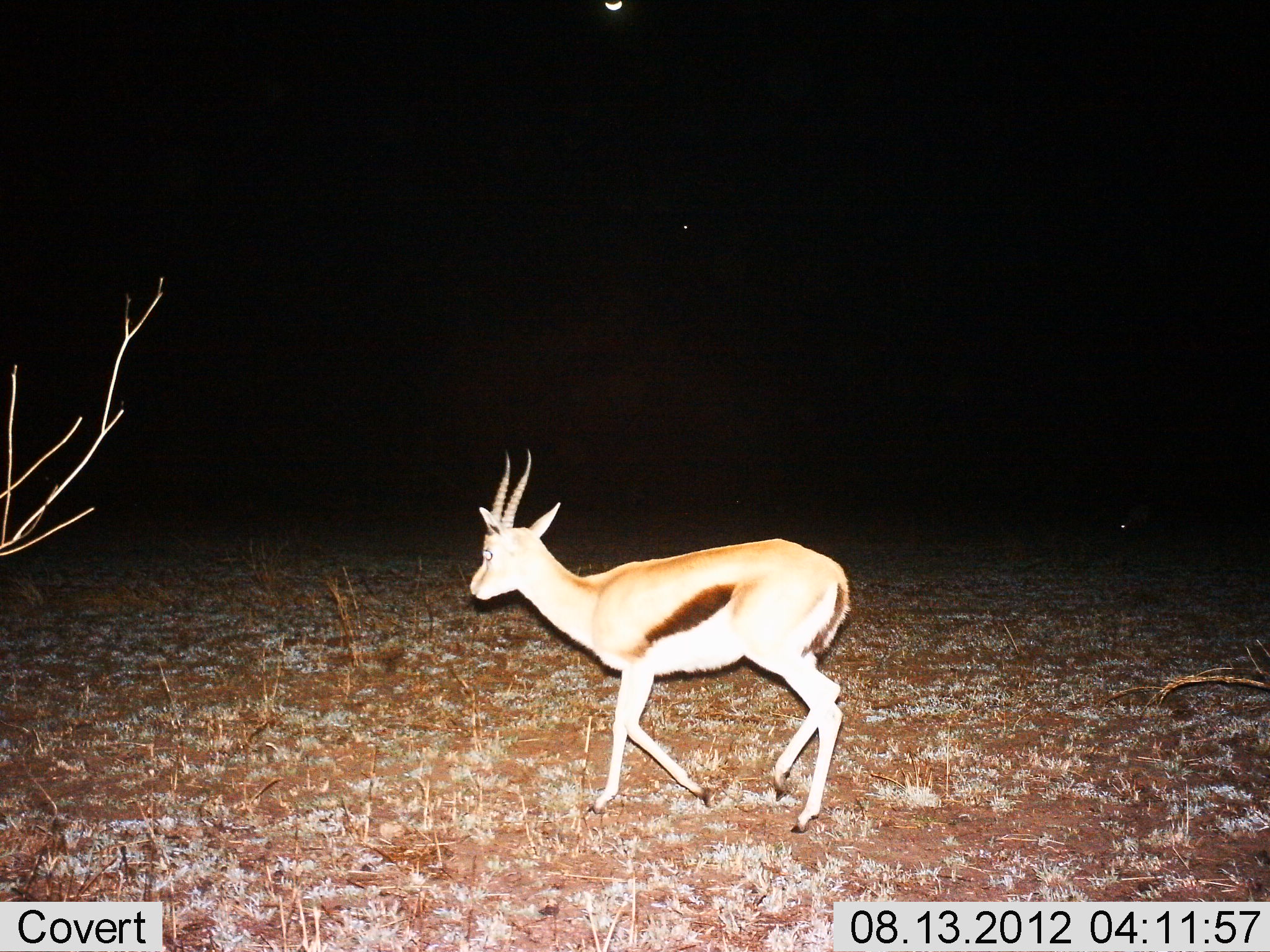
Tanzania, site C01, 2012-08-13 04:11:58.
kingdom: Animalia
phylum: Chordata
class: Mammalia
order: Artiodactyla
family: Bovidae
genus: Eudorcas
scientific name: Eudorcas thomsonii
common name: thomson's gazelle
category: gazellethomsons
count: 1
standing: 10%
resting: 0%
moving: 100%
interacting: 0%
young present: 0%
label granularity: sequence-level